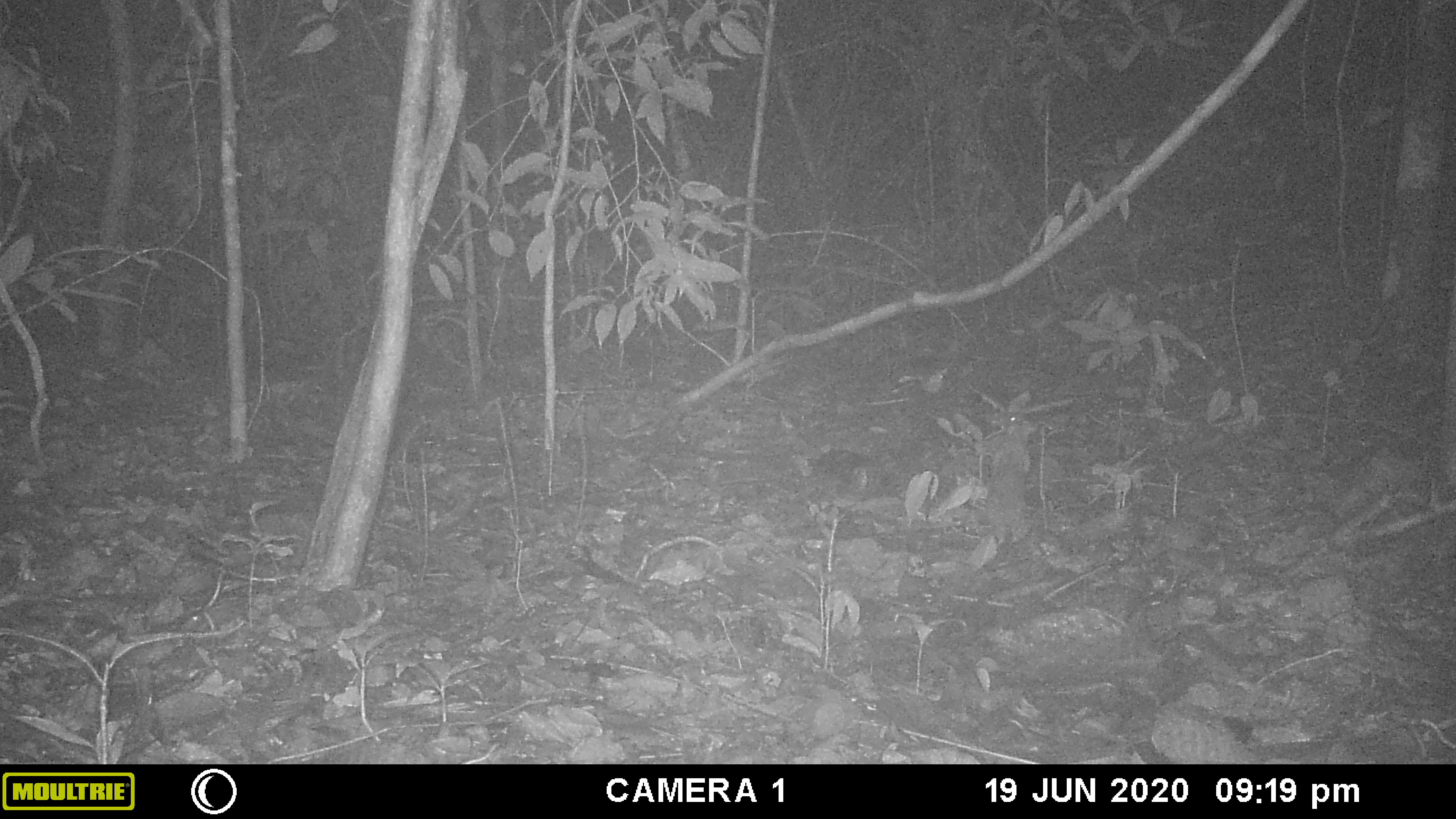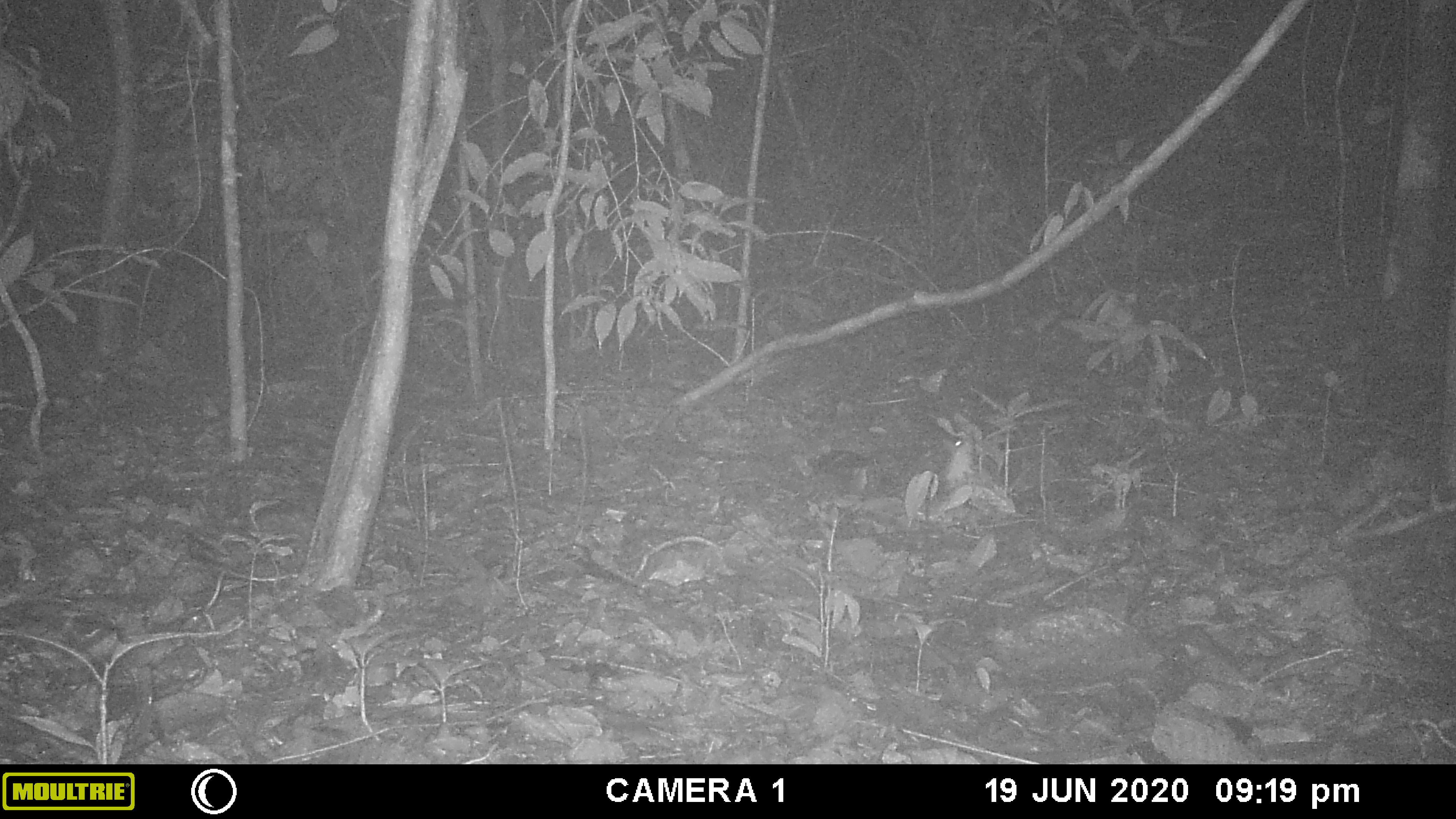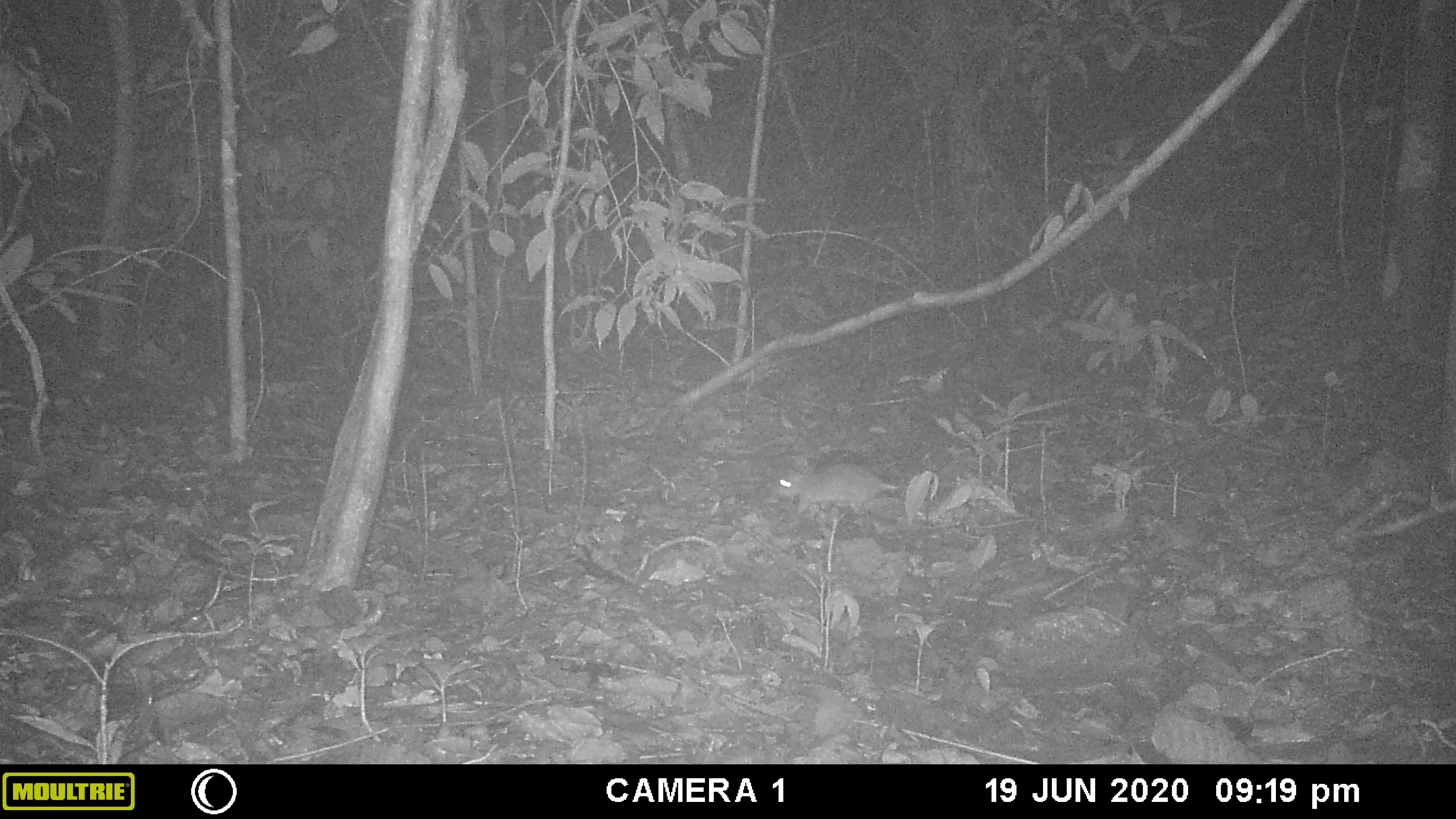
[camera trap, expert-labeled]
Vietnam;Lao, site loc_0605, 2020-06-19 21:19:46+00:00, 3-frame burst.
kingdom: Animalia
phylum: Chordata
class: Mammalia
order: Rodentia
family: Muridae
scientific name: Muridae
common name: old-world mice and rats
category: unidentified murid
Unidentified murid (old-world mice and rats) (Muridae). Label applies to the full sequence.